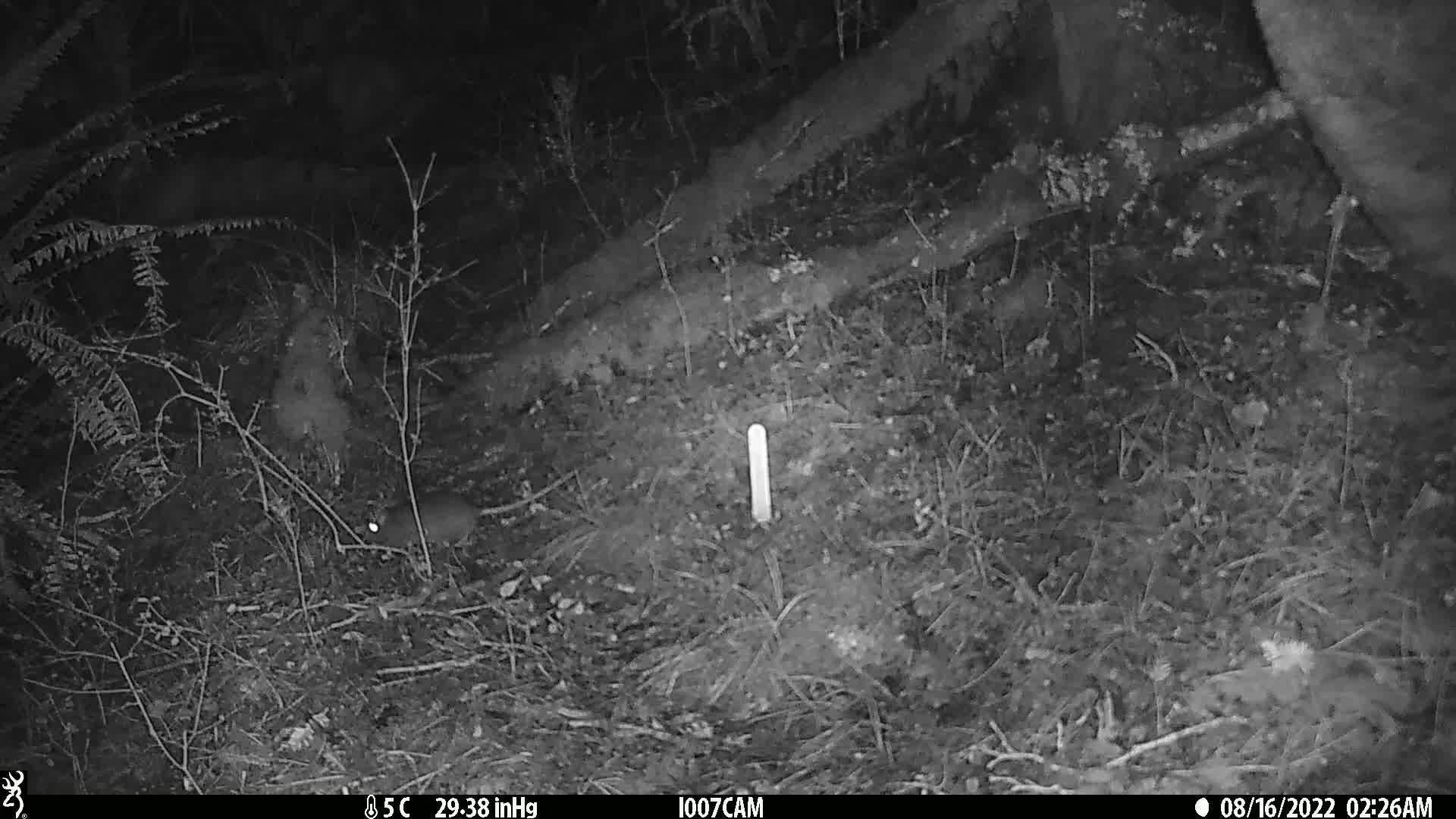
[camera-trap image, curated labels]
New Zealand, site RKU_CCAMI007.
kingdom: Animalia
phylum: Chordata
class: Mammalia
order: Rodentia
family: Muridae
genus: Rattus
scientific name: Rattus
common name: rat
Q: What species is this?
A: Rat (Rattus).